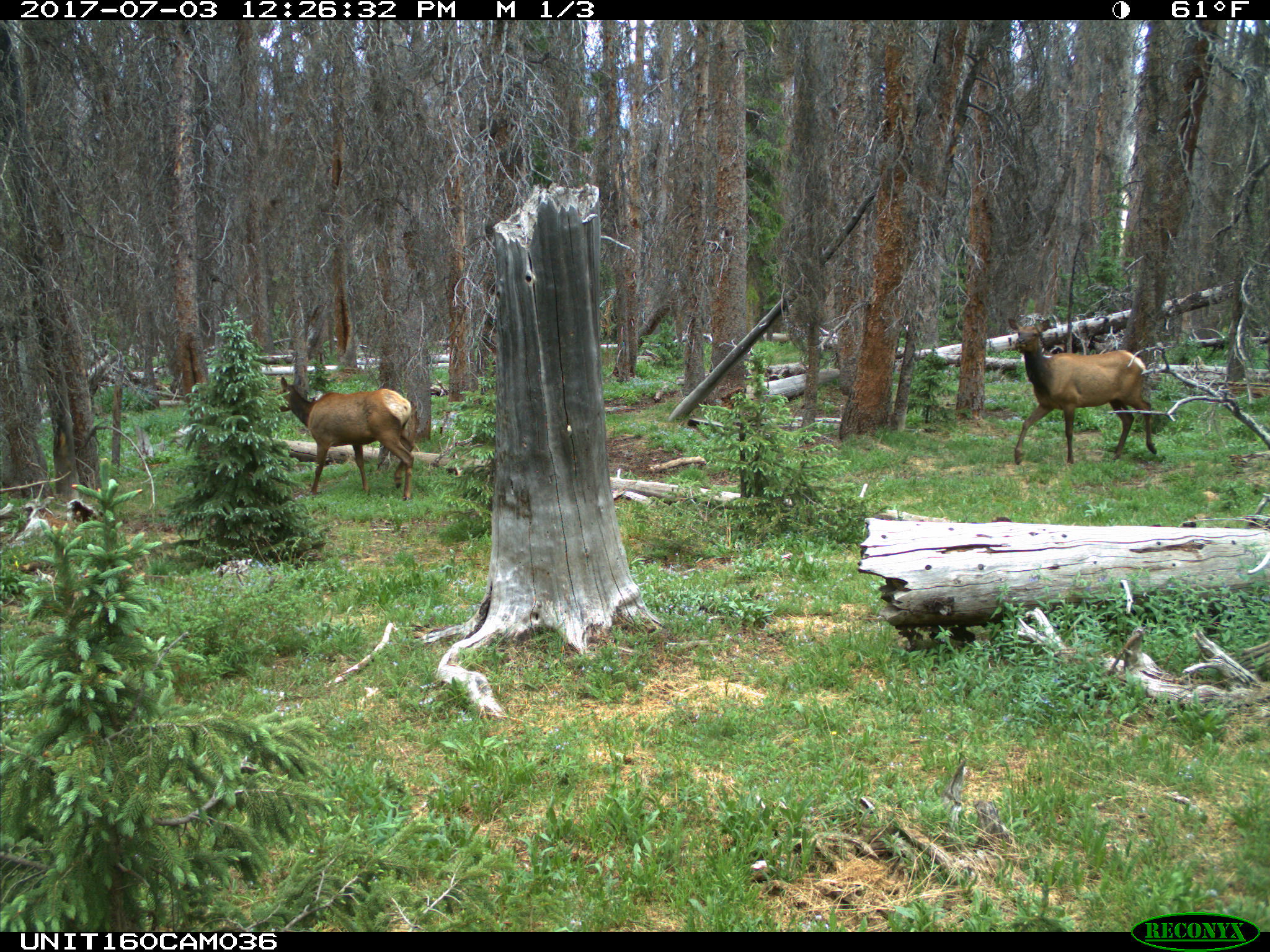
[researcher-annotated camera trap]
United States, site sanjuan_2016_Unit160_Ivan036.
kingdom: Animalia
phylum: Chordata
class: Mammalia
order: Artiodactyla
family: Cervidae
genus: Cervus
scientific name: Cervus elaphus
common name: red deer